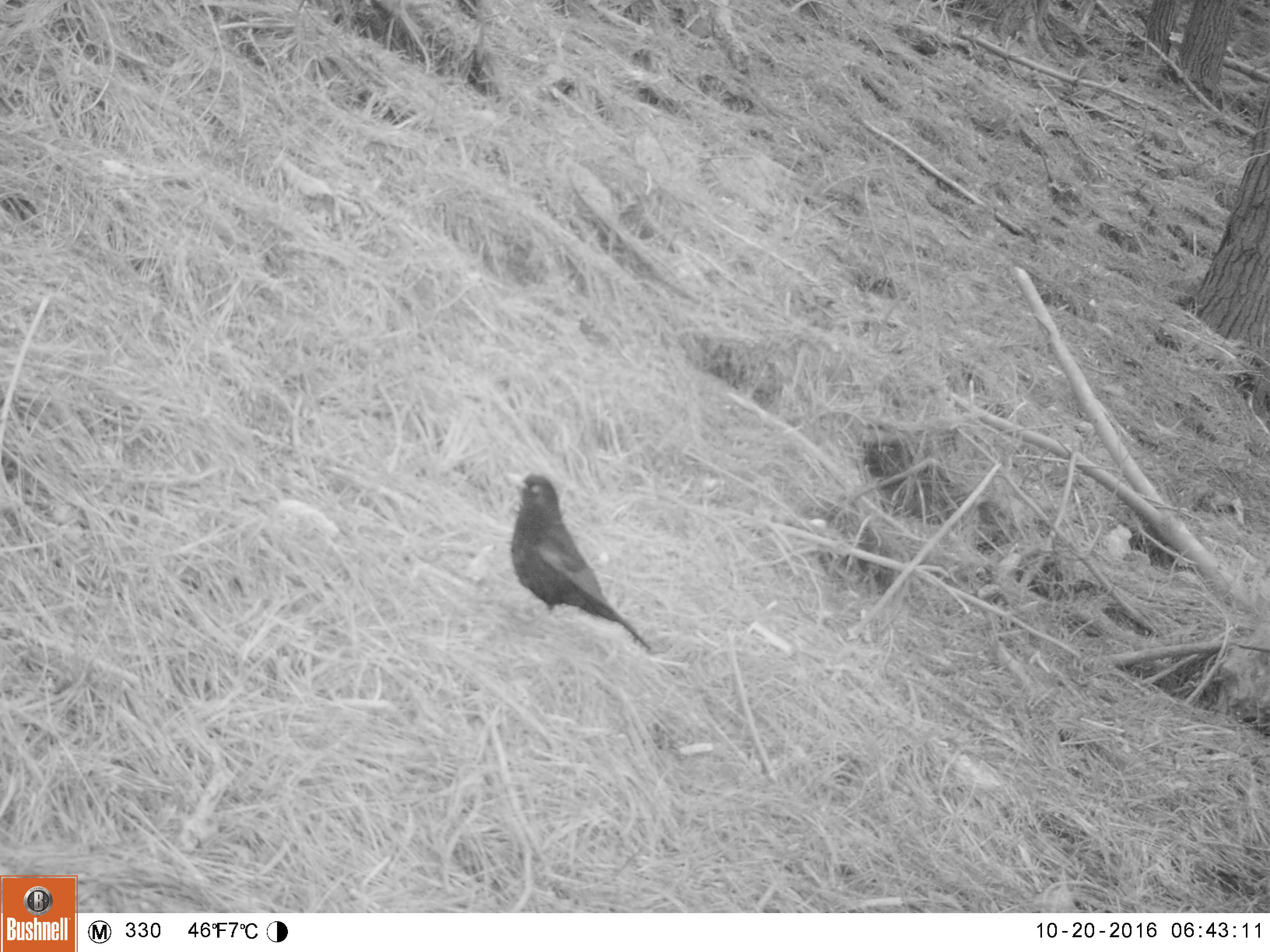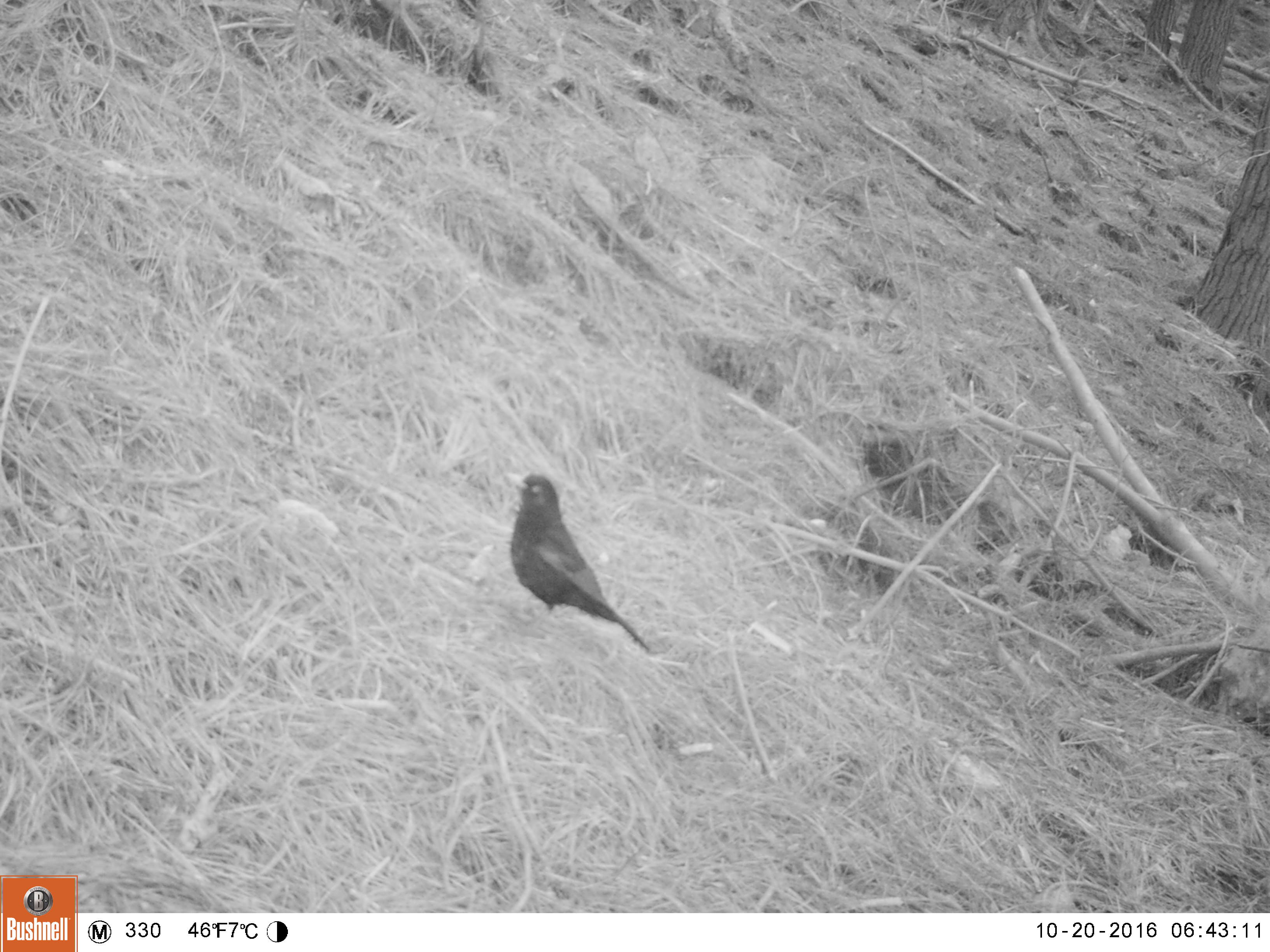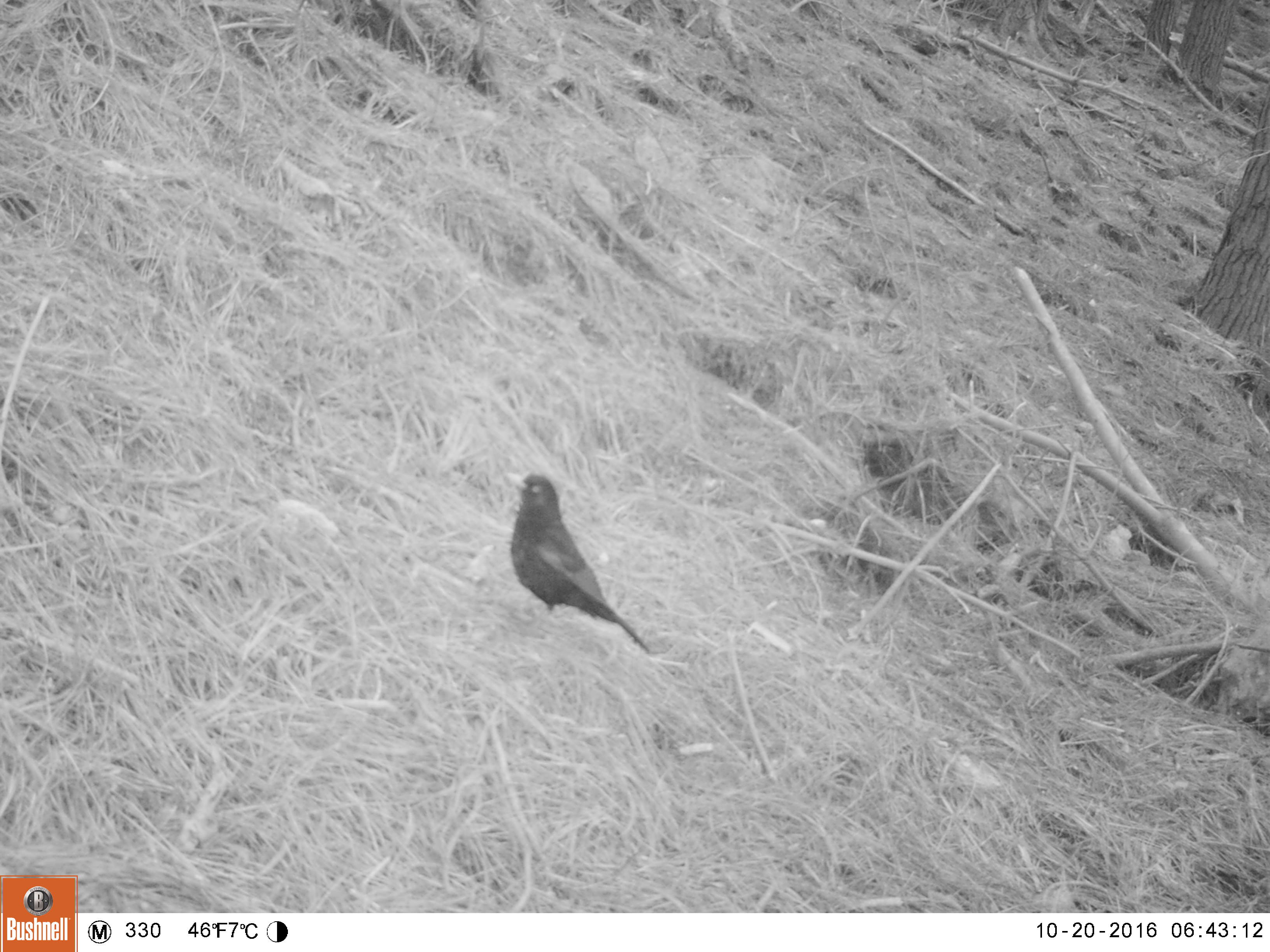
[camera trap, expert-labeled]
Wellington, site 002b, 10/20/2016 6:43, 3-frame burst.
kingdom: Animalia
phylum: Chordata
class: Aves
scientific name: Aves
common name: bird